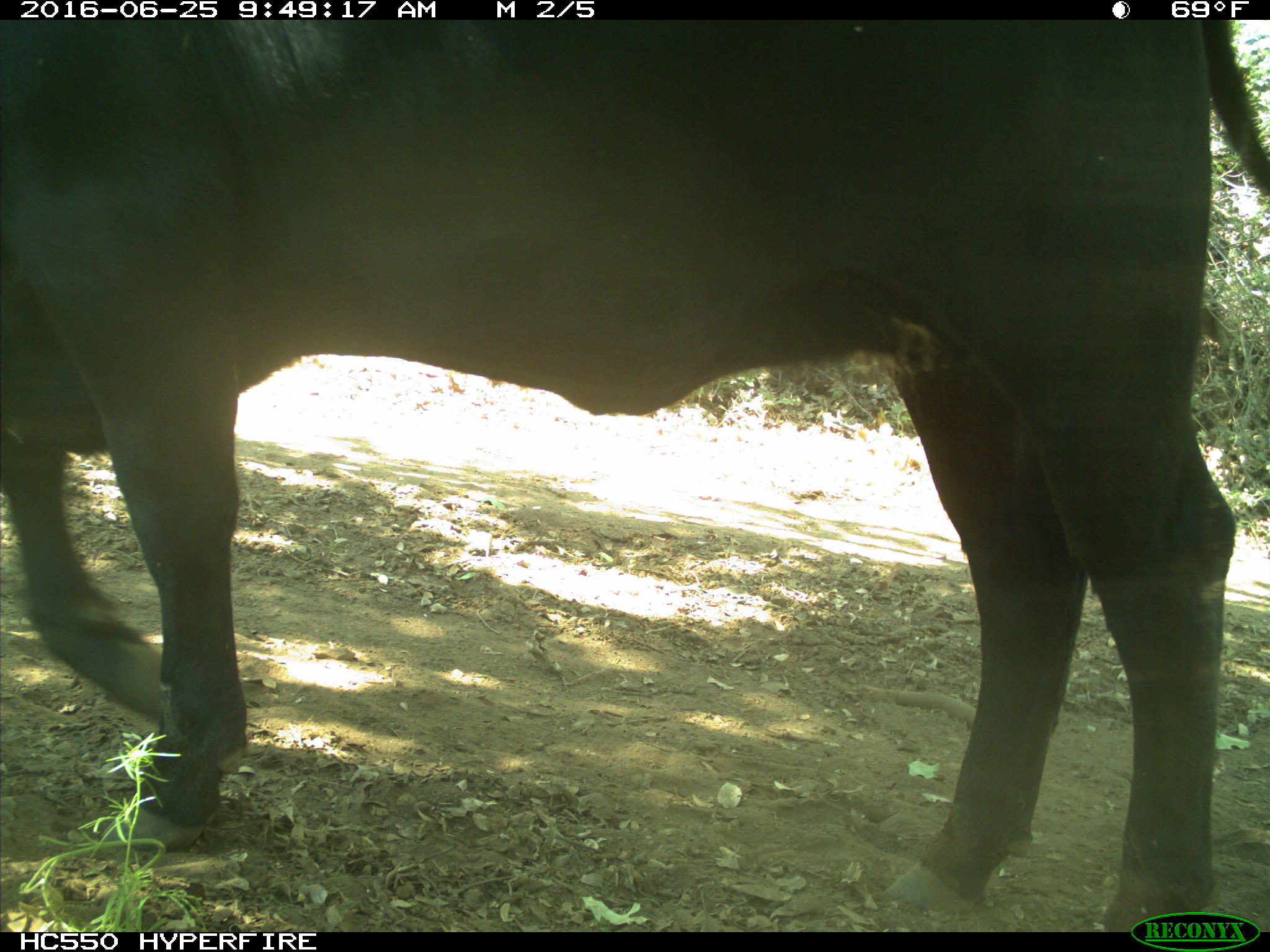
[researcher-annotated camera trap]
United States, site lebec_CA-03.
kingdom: Animalia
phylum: Chordata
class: Mammalia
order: Artiodactyla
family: Bovidae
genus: Bos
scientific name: Bos taurus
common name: domestic cow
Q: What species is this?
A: Bos taurus (domestic cow).